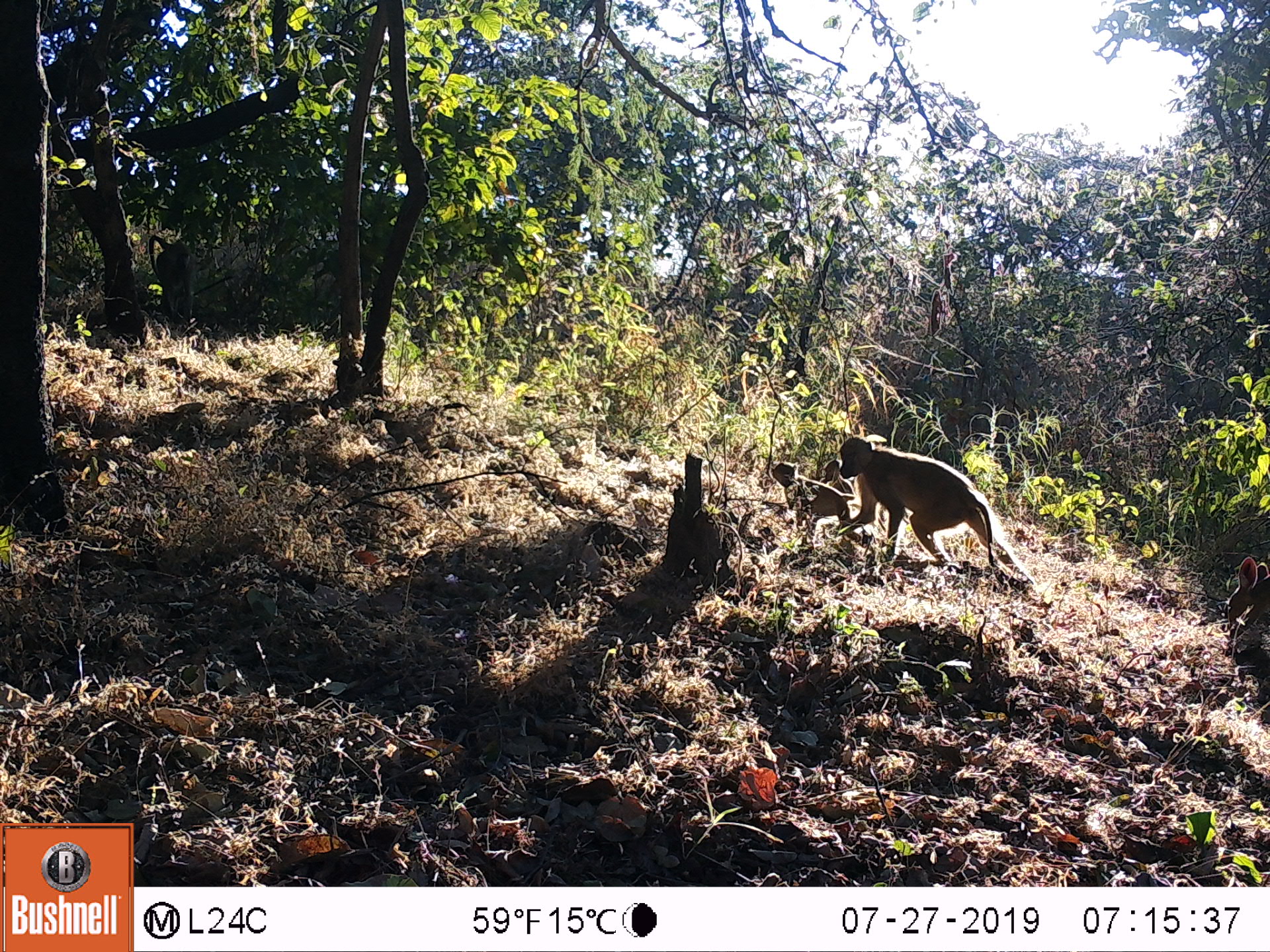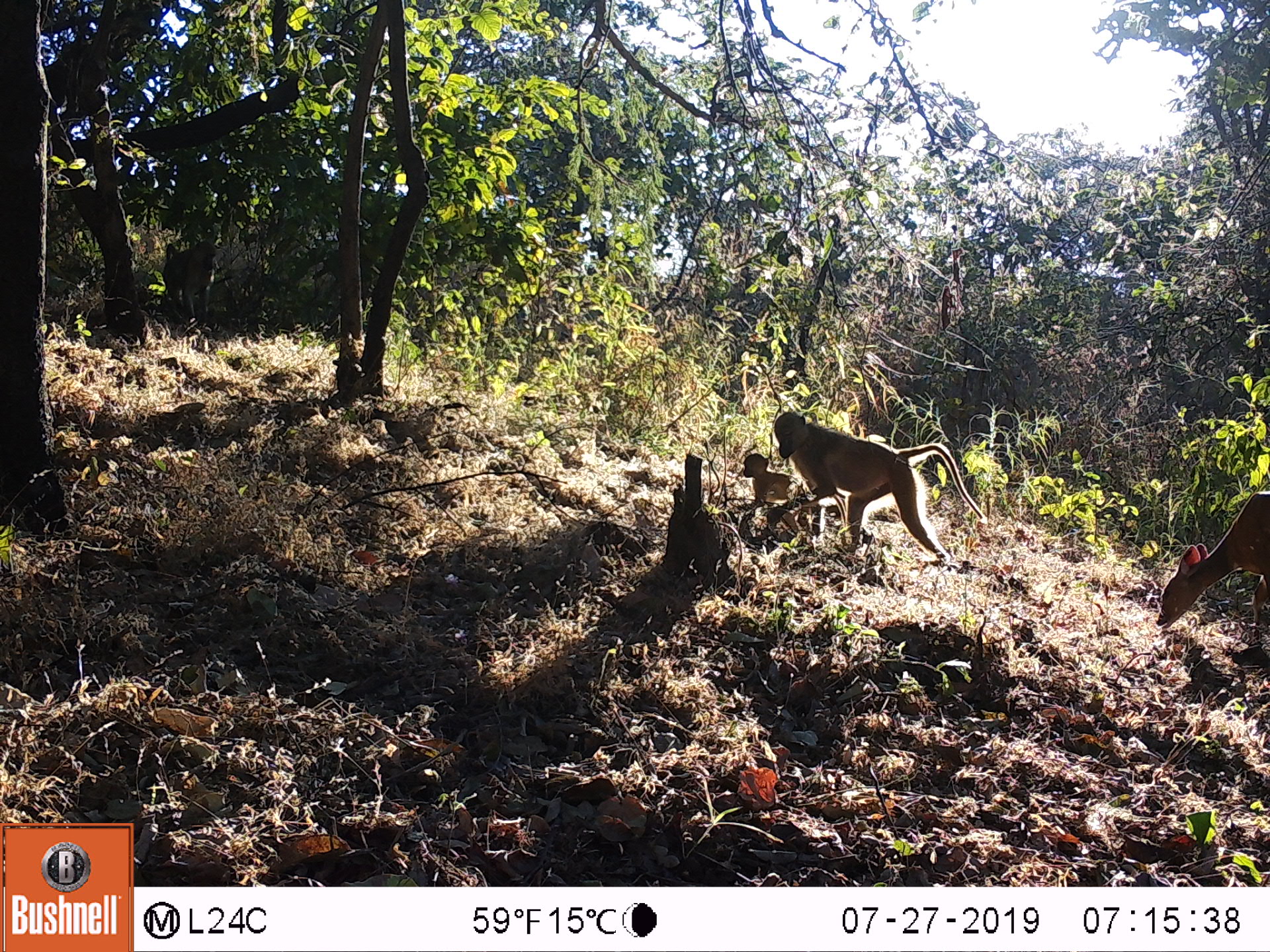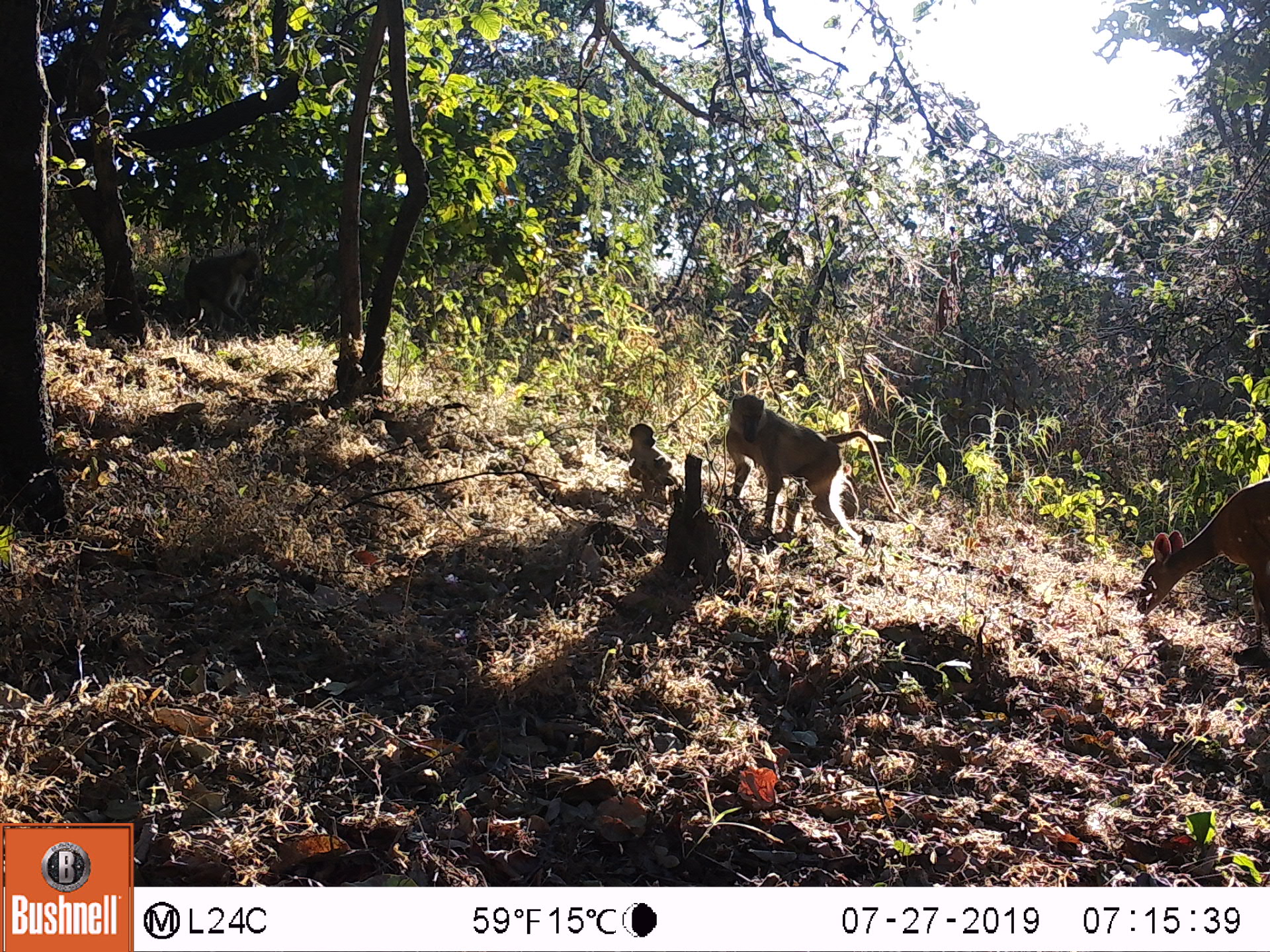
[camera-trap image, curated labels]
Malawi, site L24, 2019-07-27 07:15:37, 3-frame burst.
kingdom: Animalia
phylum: Chordata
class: Mammalia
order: Artiodactyla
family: Bovidae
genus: Tragelaphus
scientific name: Tragelaphus sylvaticus sylvaticus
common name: cape bushbuck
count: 1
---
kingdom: Animalia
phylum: Chordata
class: Mammalia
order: Primates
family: Cercopithecidae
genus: Papio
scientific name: Papio cynocephalus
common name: yellow baboon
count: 3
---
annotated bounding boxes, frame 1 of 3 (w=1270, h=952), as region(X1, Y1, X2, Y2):
cape bushbuck: region(1219, 547, 1264, 662)
yellow baboon: region(831, 434, 1013, 576); region(764, 461, 838, 534); region(142, 232, 196, 326)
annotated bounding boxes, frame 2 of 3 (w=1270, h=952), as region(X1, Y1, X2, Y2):
cape bushbuck: region(1153, 484, 1269, 661); region(1147, 488, 1263, 660)
yellow baboon: region(774, 407, 985, 571); region(153, 239, 222, 325); region(732, 451, 777, 535)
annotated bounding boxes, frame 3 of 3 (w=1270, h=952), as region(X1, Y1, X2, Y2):
cape bushbuck: region(1138, 469, 1270, 656); region(1132, 475, 1265, 657)
yellow baboon: region(718, 392, 899, 544); region(177, 244, 260, 333); region(610, 422, 676, 498)